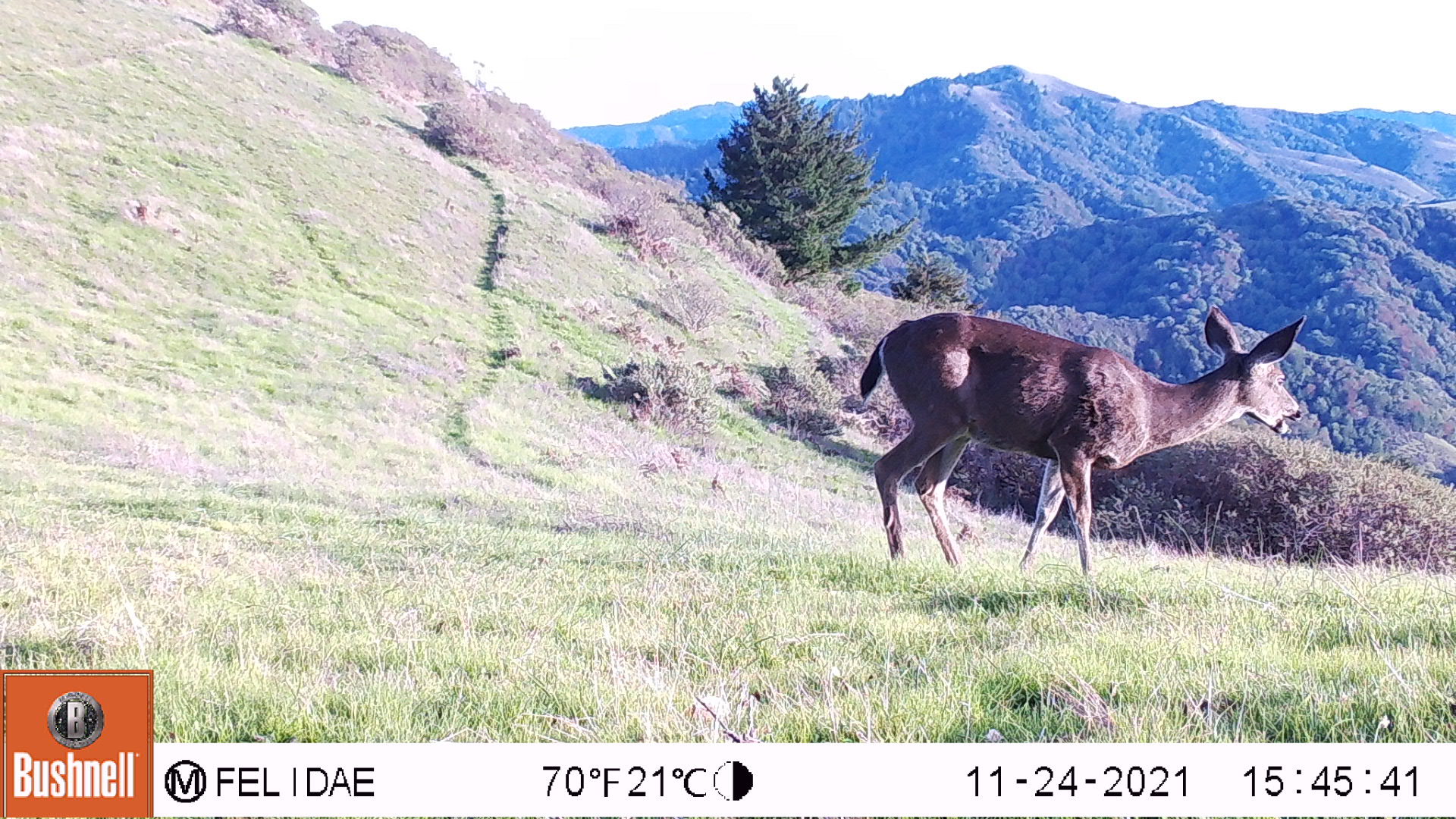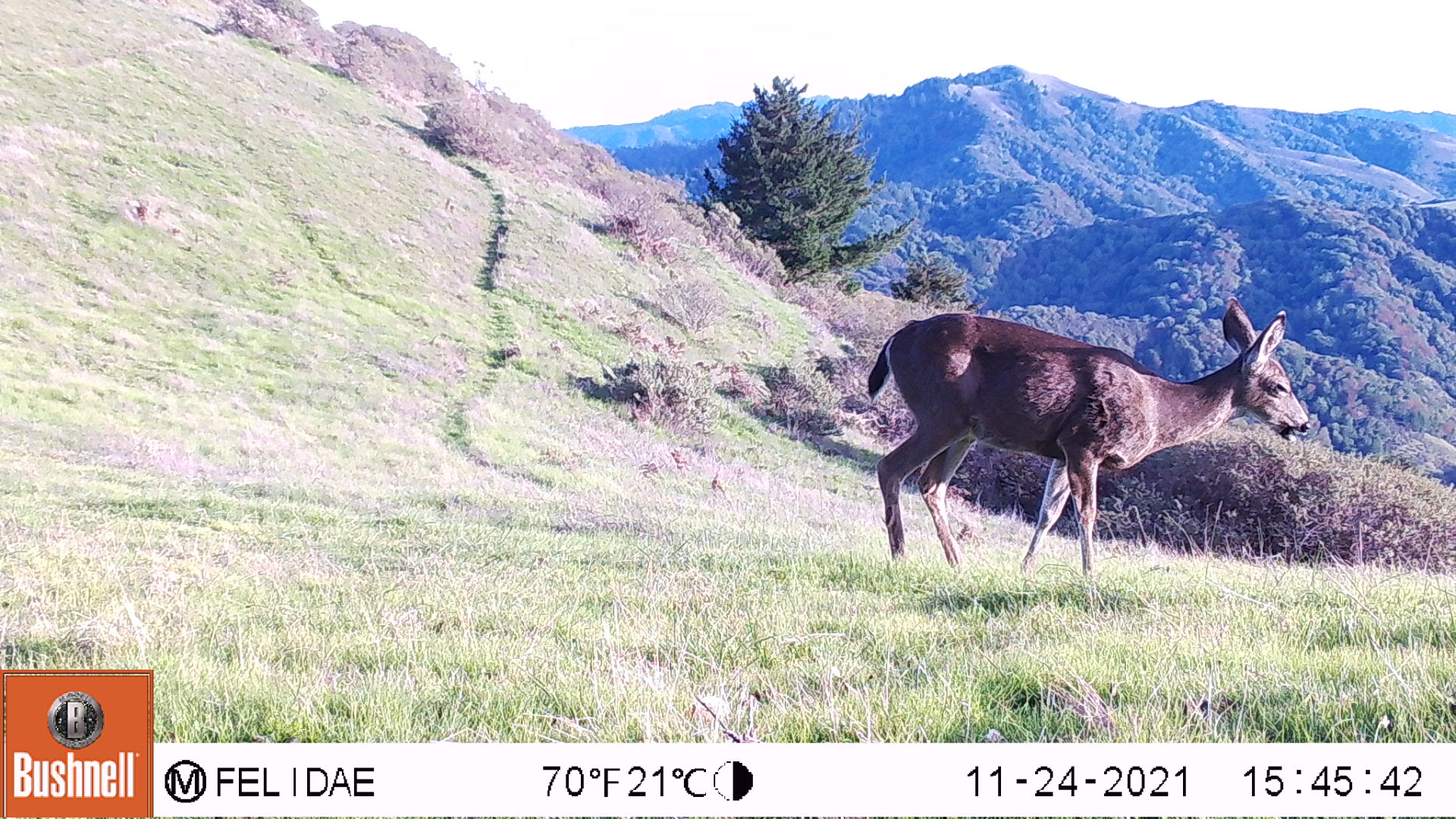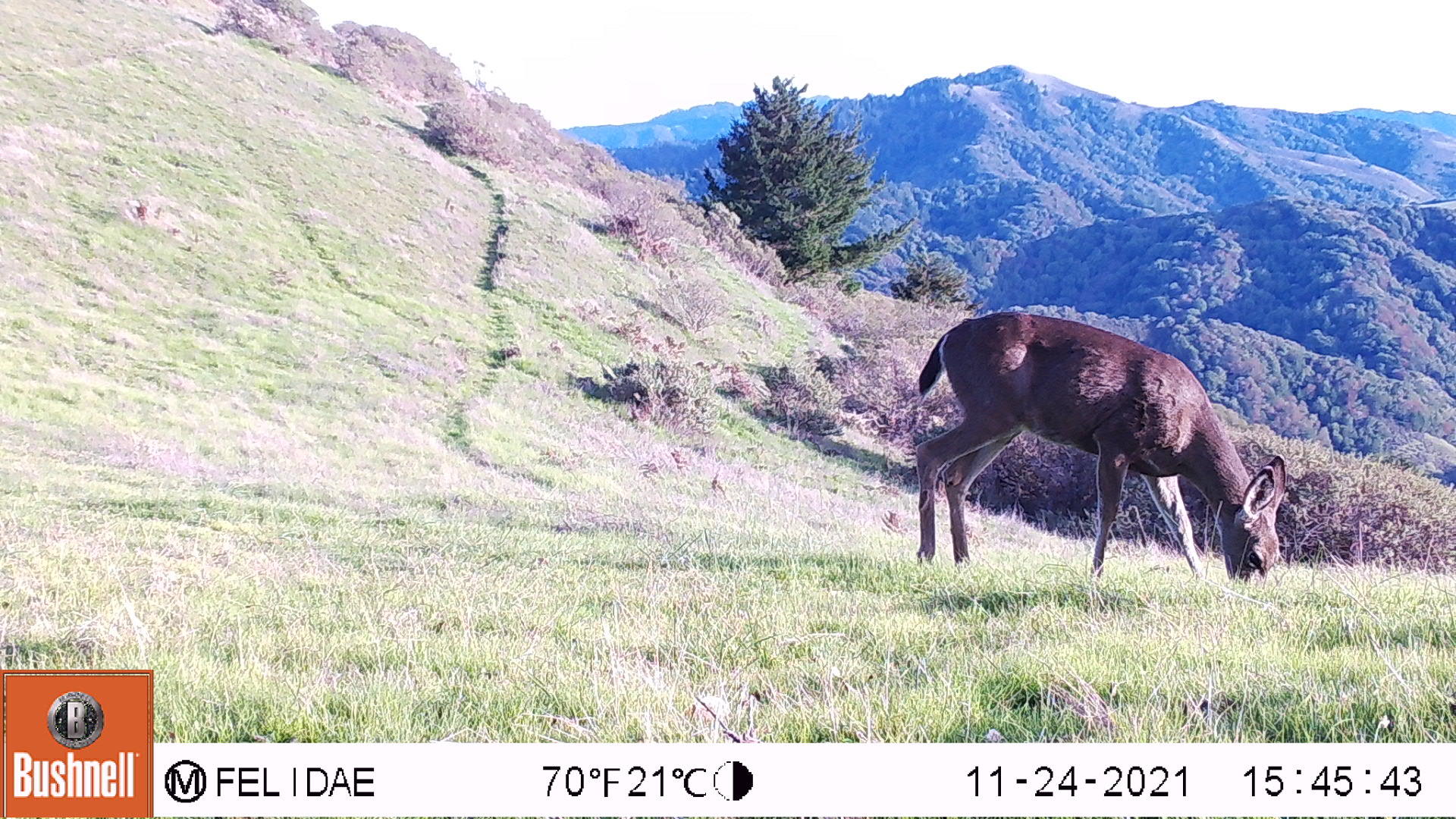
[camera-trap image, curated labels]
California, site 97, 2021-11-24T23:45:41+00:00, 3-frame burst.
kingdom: Animalia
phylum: Chordata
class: Mammalia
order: Artiodactyla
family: Cervidae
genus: Odocoileus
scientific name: Odocoileus hemionus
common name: mule deer